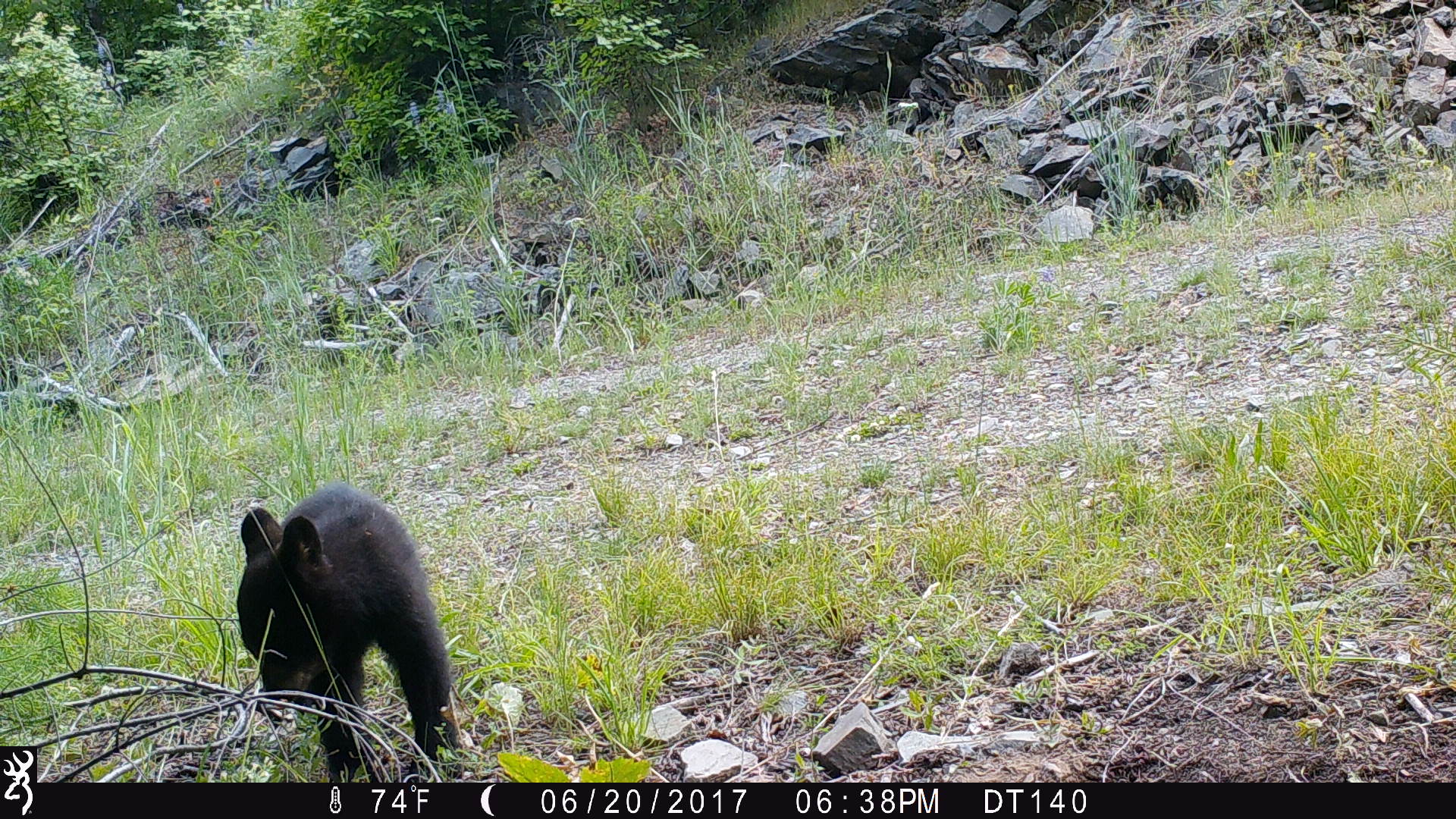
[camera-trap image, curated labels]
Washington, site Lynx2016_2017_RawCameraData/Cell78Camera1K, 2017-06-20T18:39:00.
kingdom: Animalia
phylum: Chordata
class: Mammalia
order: Carnivora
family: Ursidae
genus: Ursus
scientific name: Ursus americanus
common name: american black bear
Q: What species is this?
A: Ursus americanus (american black bear).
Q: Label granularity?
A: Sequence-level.